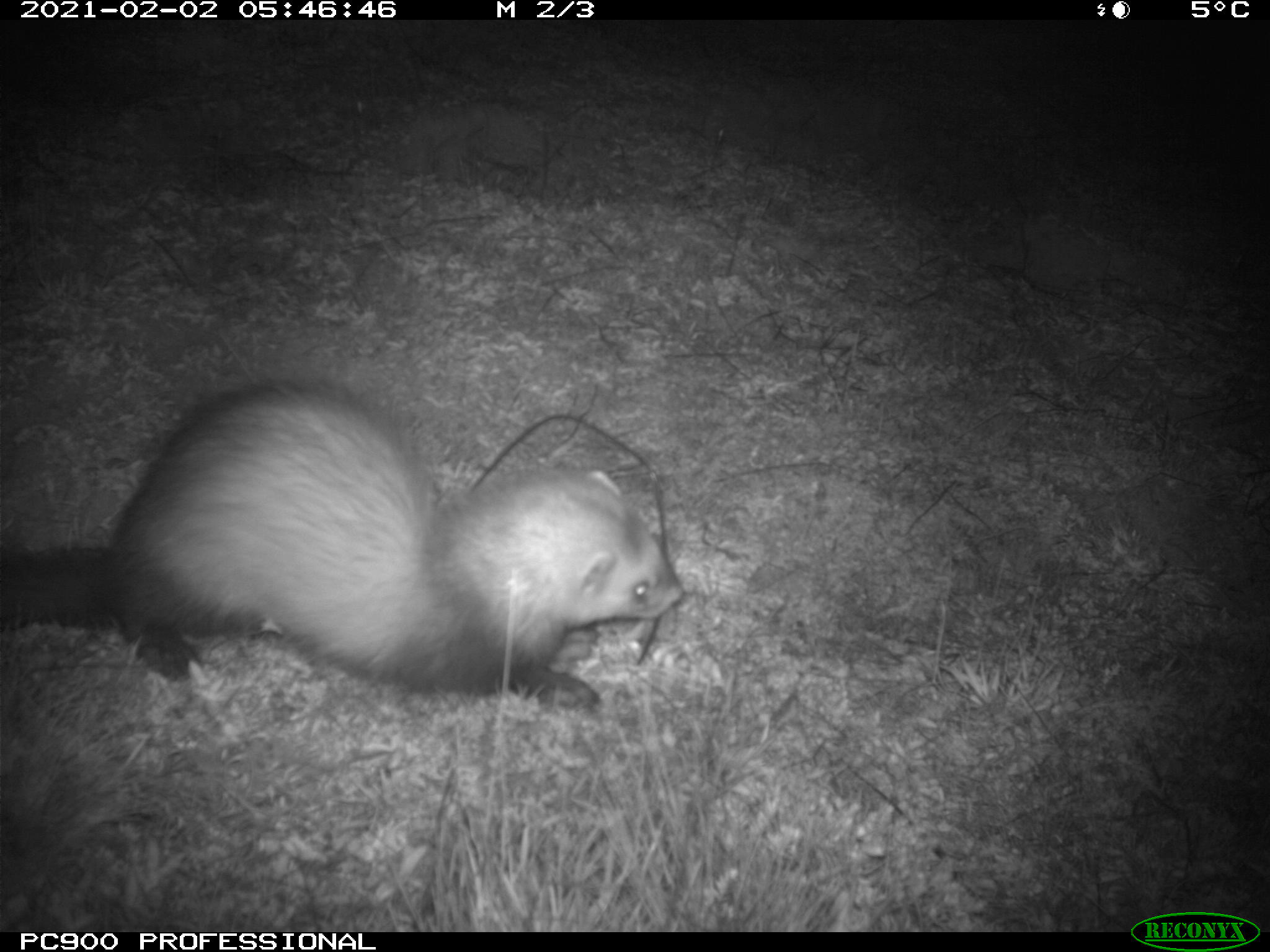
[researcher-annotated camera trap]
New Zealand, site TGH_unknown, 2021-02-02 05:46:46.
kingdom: Animalia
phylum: Chordata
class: Mammalia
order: Carnivora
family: Mustelidae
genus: Mustela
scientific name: Mustela furo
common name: ferret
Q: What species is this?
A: Ferret (Mustela furo).